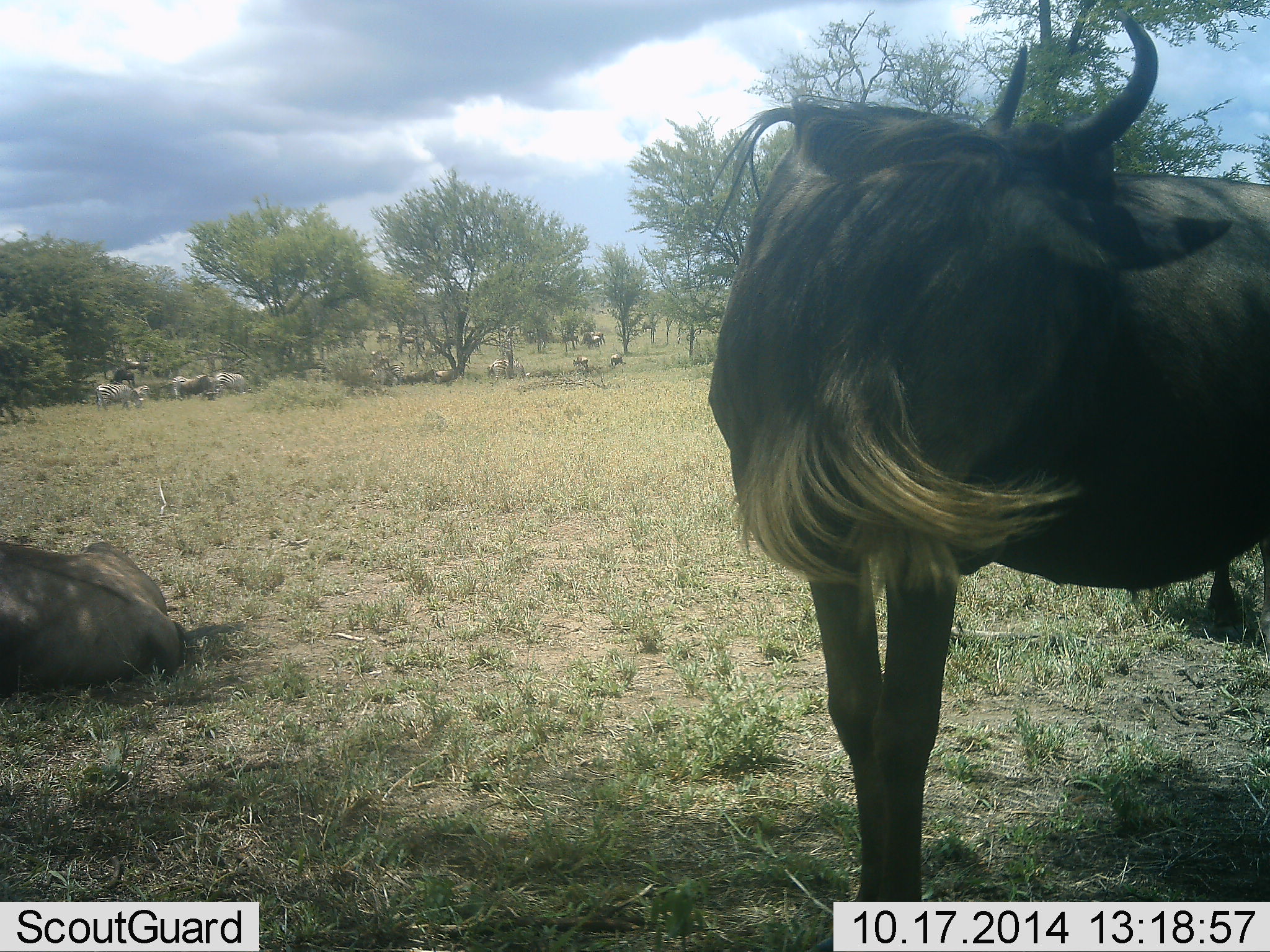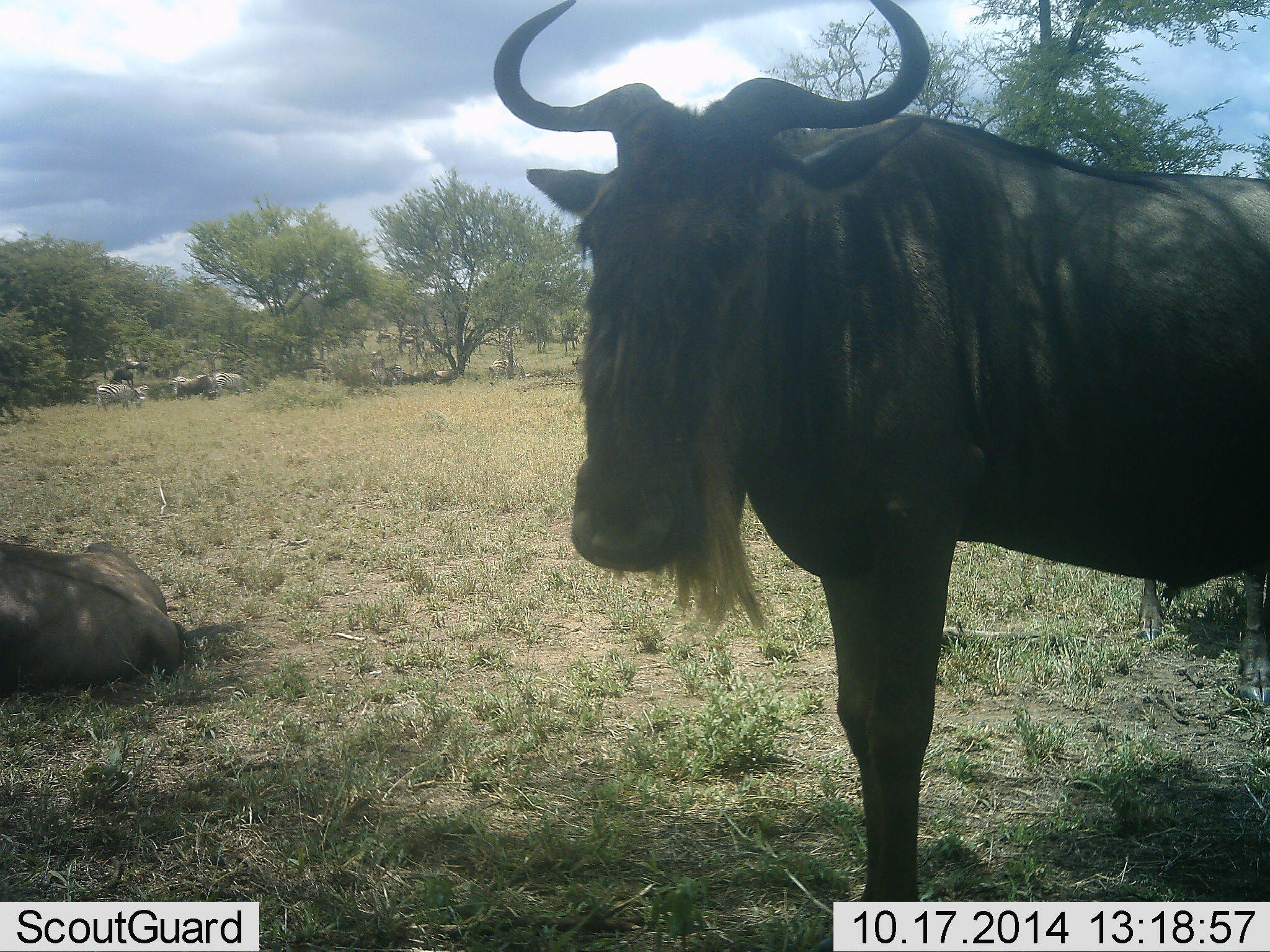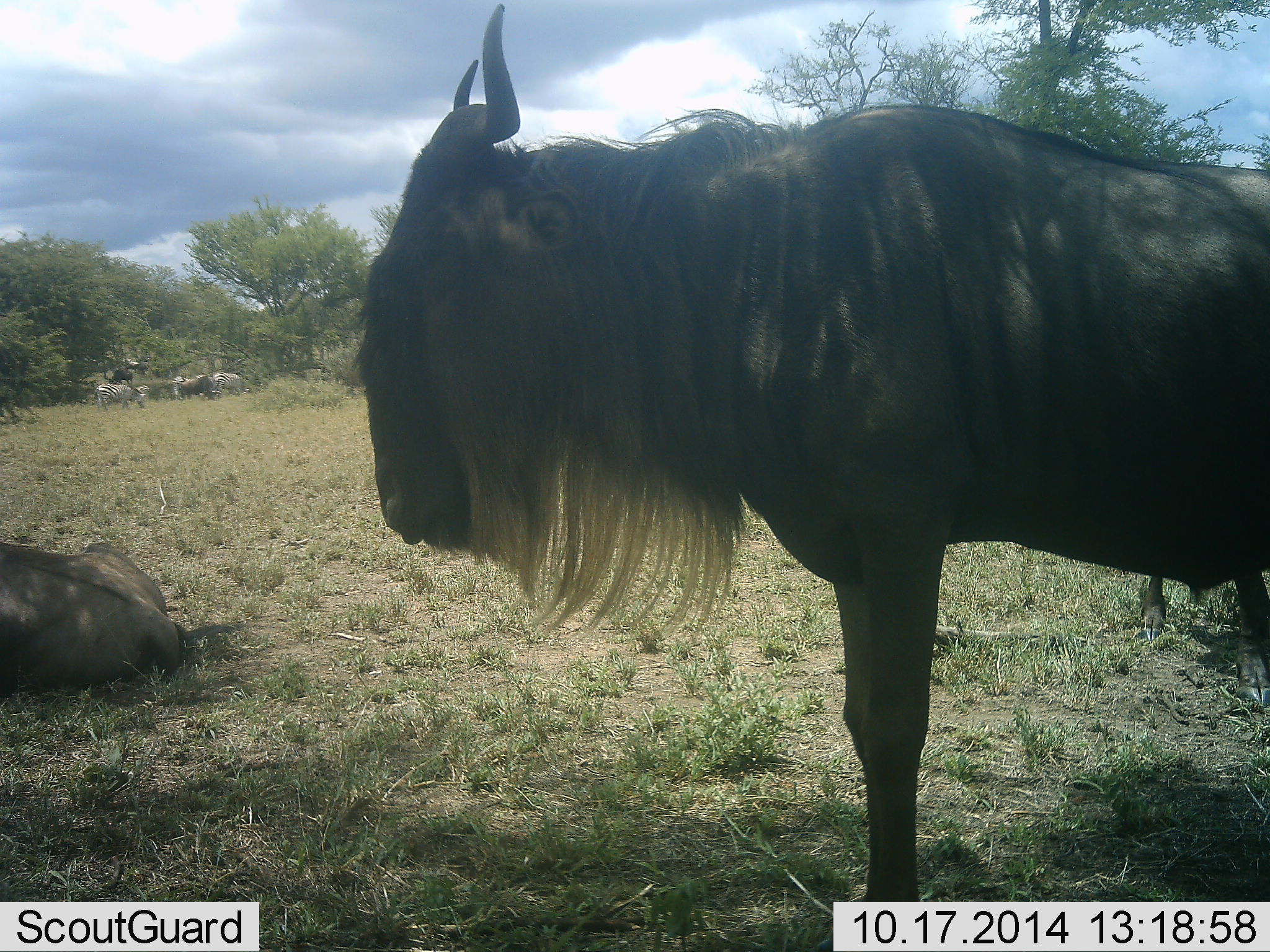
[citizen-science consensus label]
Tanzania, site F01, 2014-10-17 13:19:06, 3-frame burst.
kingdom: Animalia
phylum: Chordata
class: Mammalia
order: Artiodactyla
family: Bovidae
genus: Connochaetes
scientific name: Connochaetes taurinus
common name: blue wildebeest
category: wildebeest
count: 2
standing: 85%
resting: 85%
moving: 0%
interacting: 8%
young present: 0%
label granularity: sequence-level